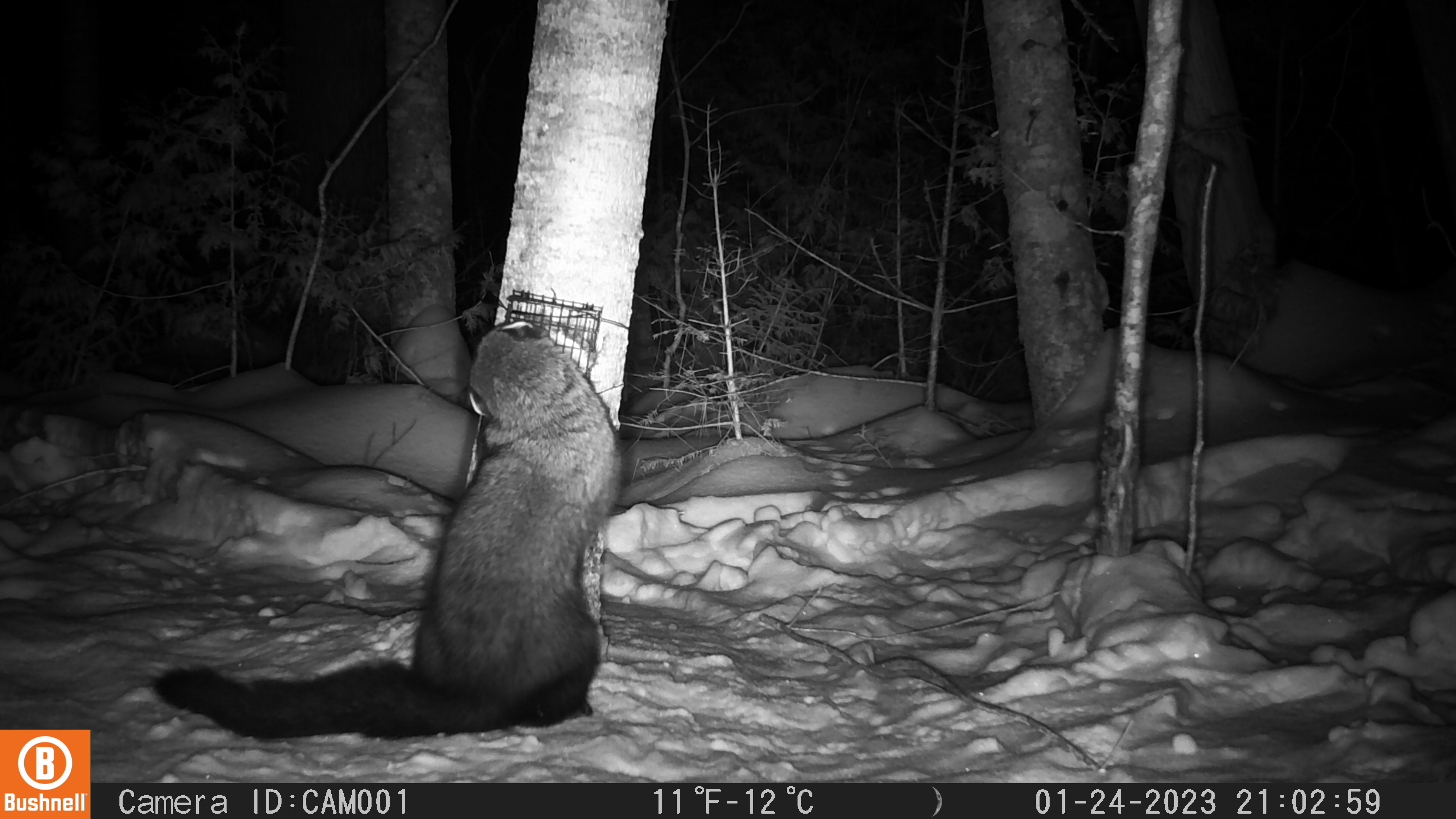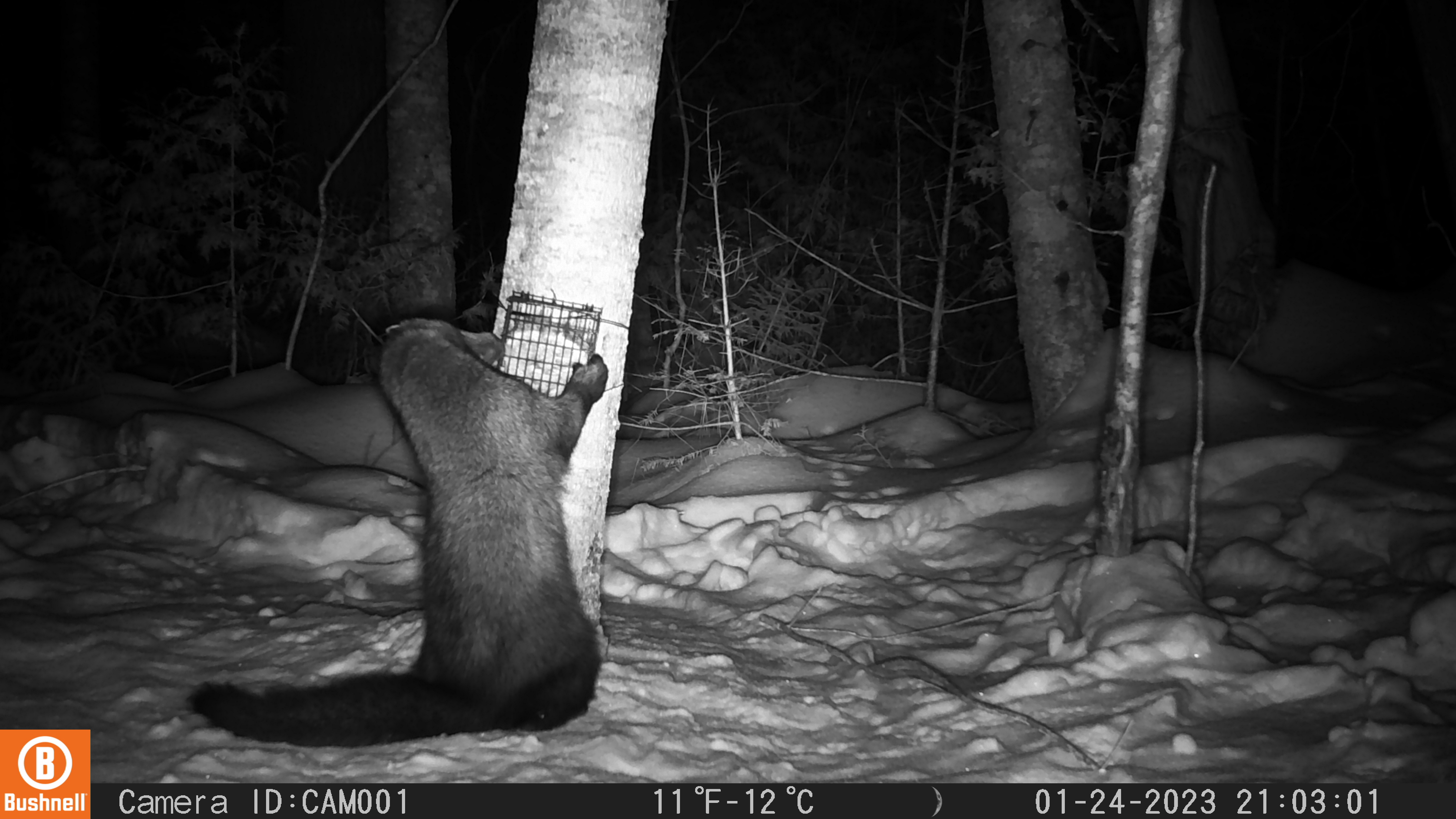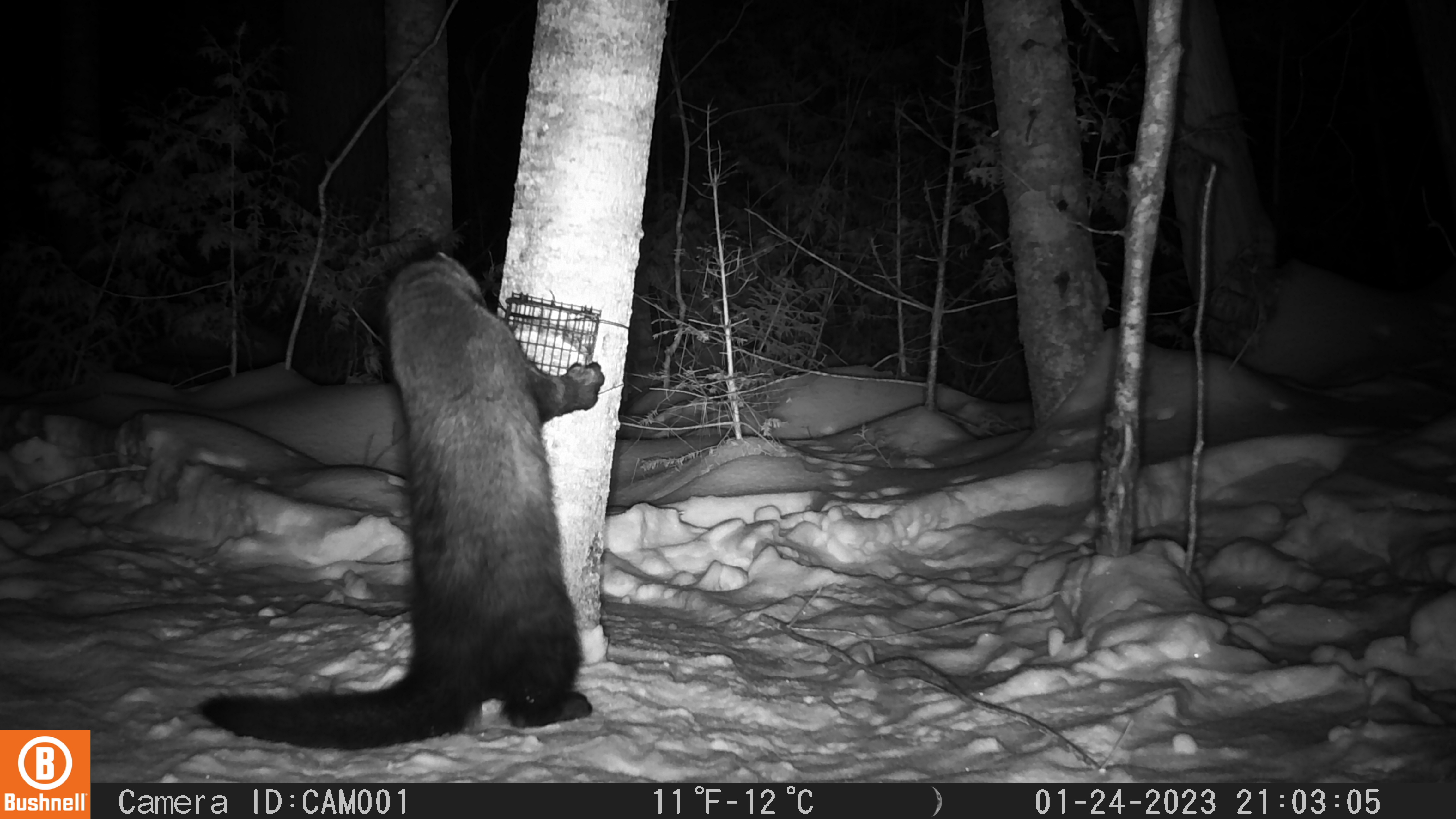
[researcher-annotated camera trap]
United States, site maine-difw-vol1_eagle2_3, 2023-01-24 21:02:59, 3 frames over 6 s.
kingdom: Animalia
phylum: Chordata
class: Mammalia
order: Carnivora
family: Mustelidae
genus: Pekania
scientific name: Pekania pennanti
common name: fisher